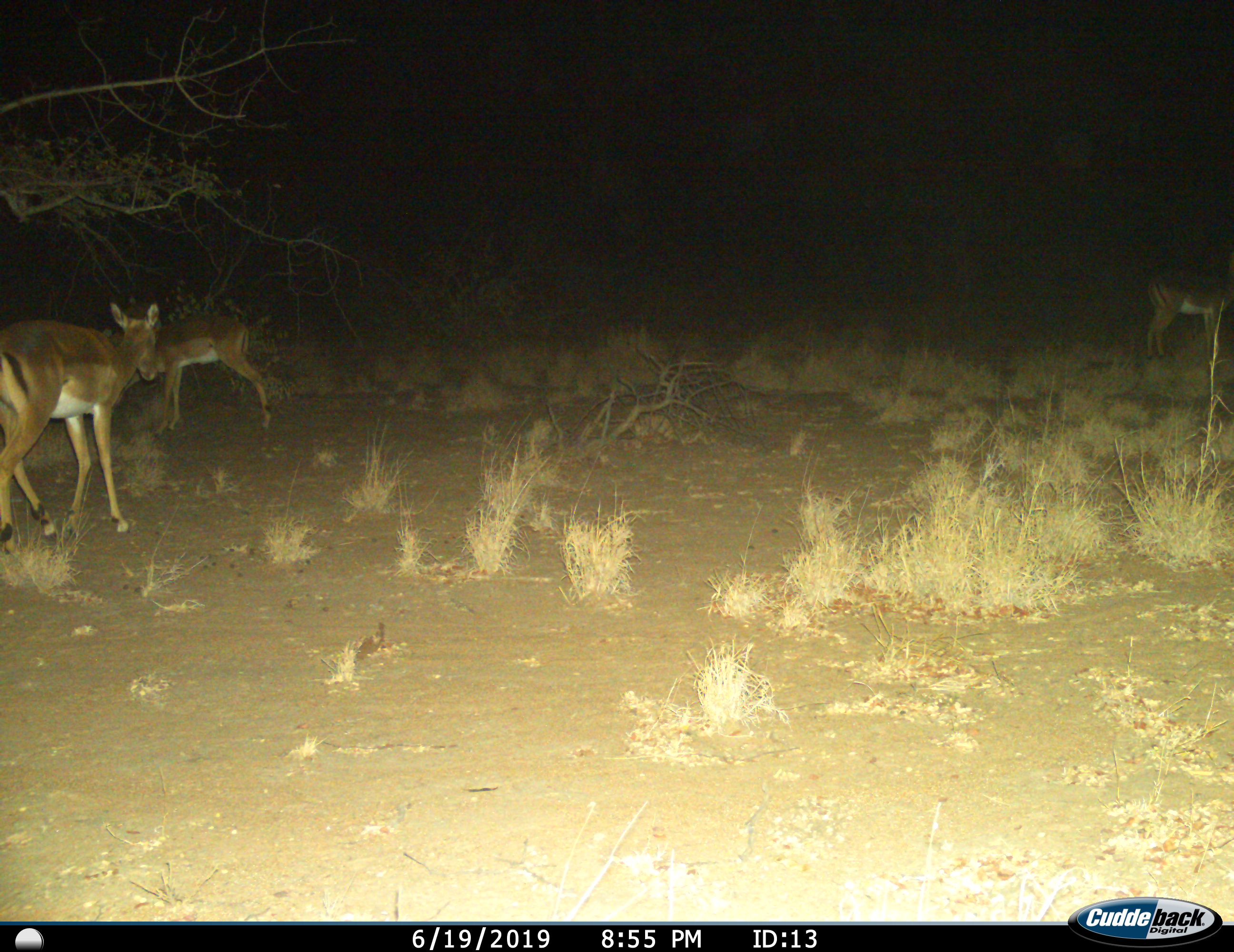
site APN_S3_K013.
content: unidentified animal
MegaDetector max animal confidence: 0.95